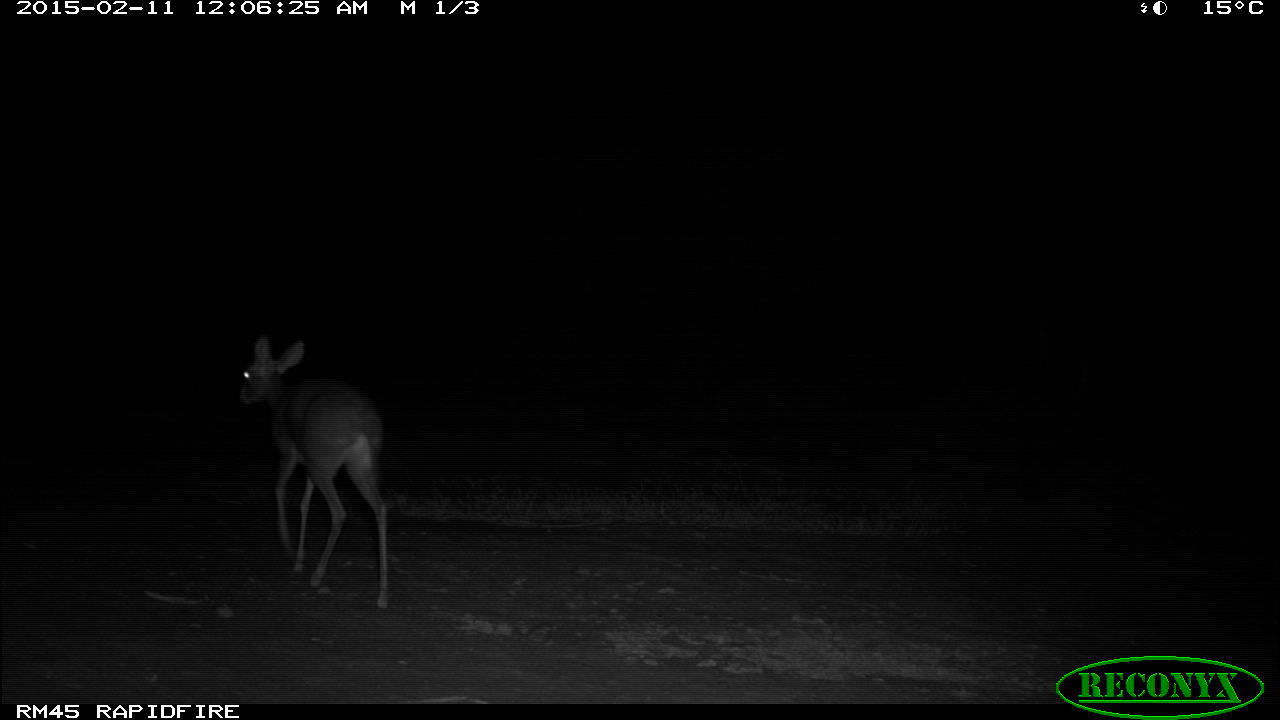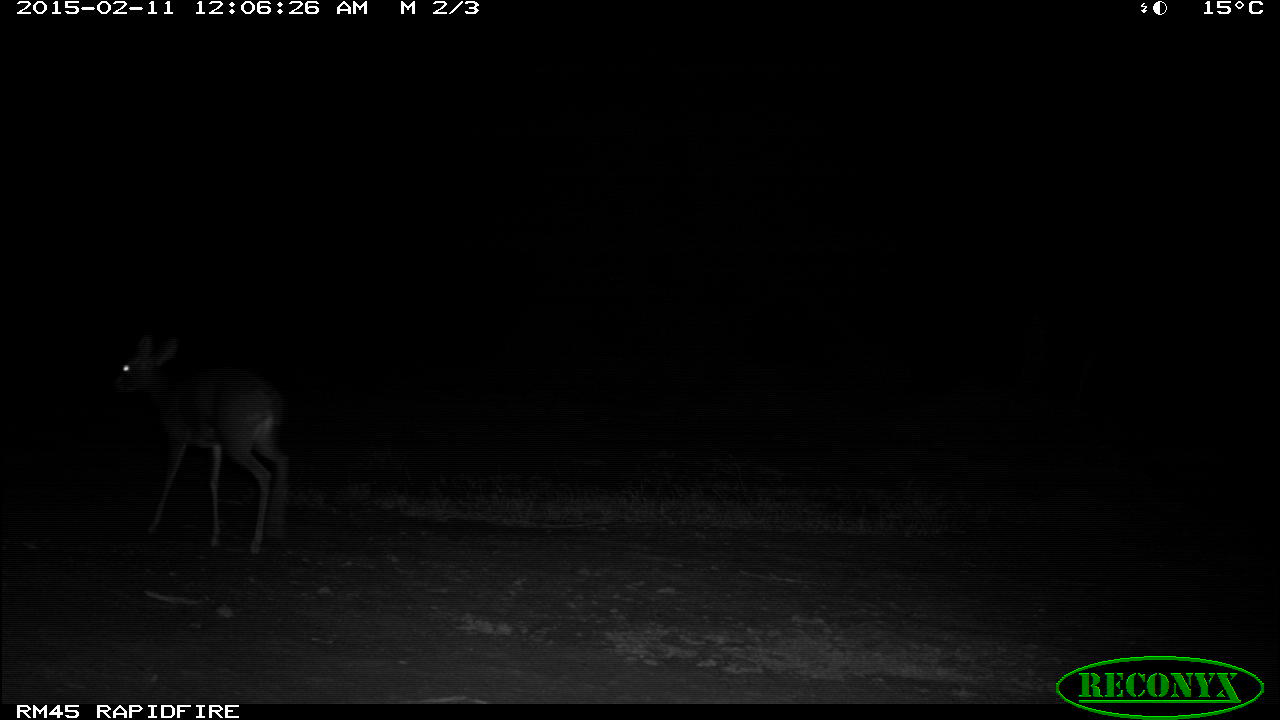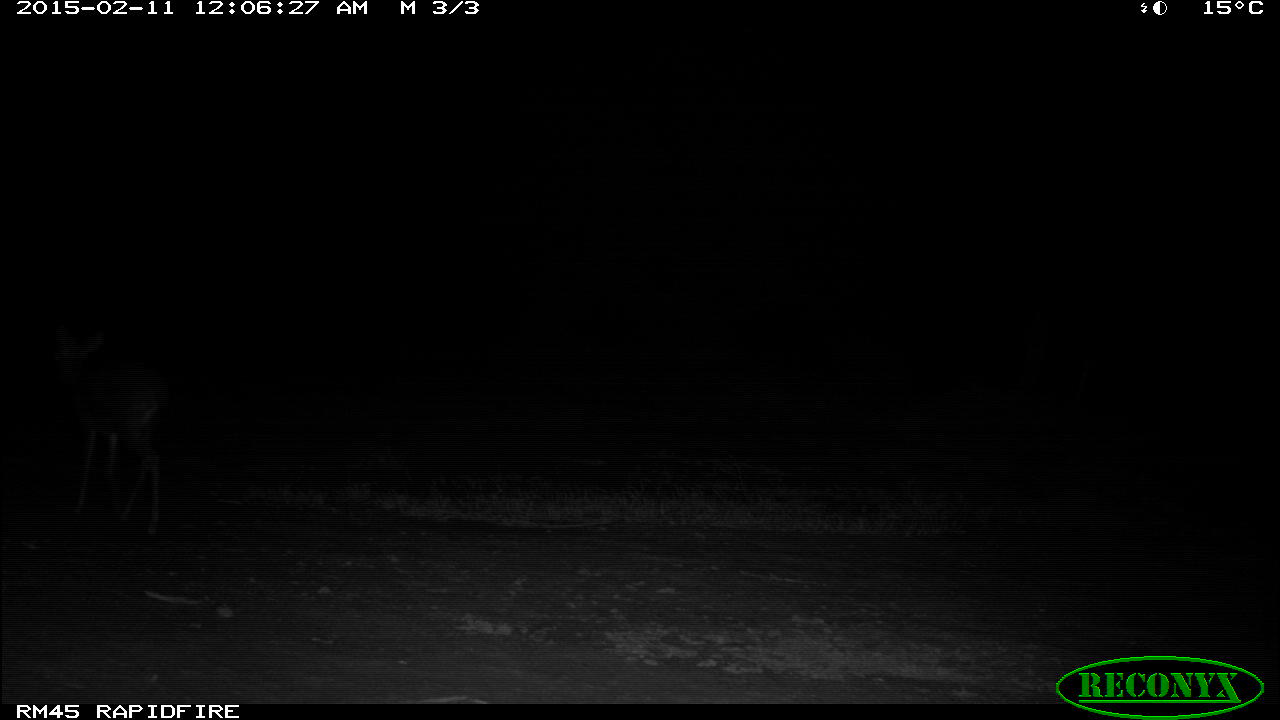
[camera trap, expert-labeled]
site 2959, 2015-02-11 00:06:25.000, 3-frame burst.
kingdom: Animalia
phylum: Chordata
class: Mammalia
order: Artiodactyla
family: Bovidae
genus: Madoqua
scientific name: Madoqua guentheri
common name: günther's dik-dik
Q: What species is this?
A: Madoqua guentheri (günther's dik-dik).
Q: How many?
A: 1.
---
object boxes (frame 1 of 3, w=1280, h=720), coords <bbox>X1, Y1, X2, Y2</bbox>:
madoqua guentheri: <bbox>236, 336, 392, 616</bbox>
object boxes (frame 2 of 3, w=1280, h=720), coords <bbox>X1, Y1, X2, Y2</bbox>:
madoqua guentheri: <bbox>100, 340, 288, 563</bbox>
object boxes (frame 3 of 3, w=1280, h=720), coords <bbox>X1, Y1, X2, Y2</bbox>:
madoqua guentheri: <bbox>56, 332, 170, 545</bbox>